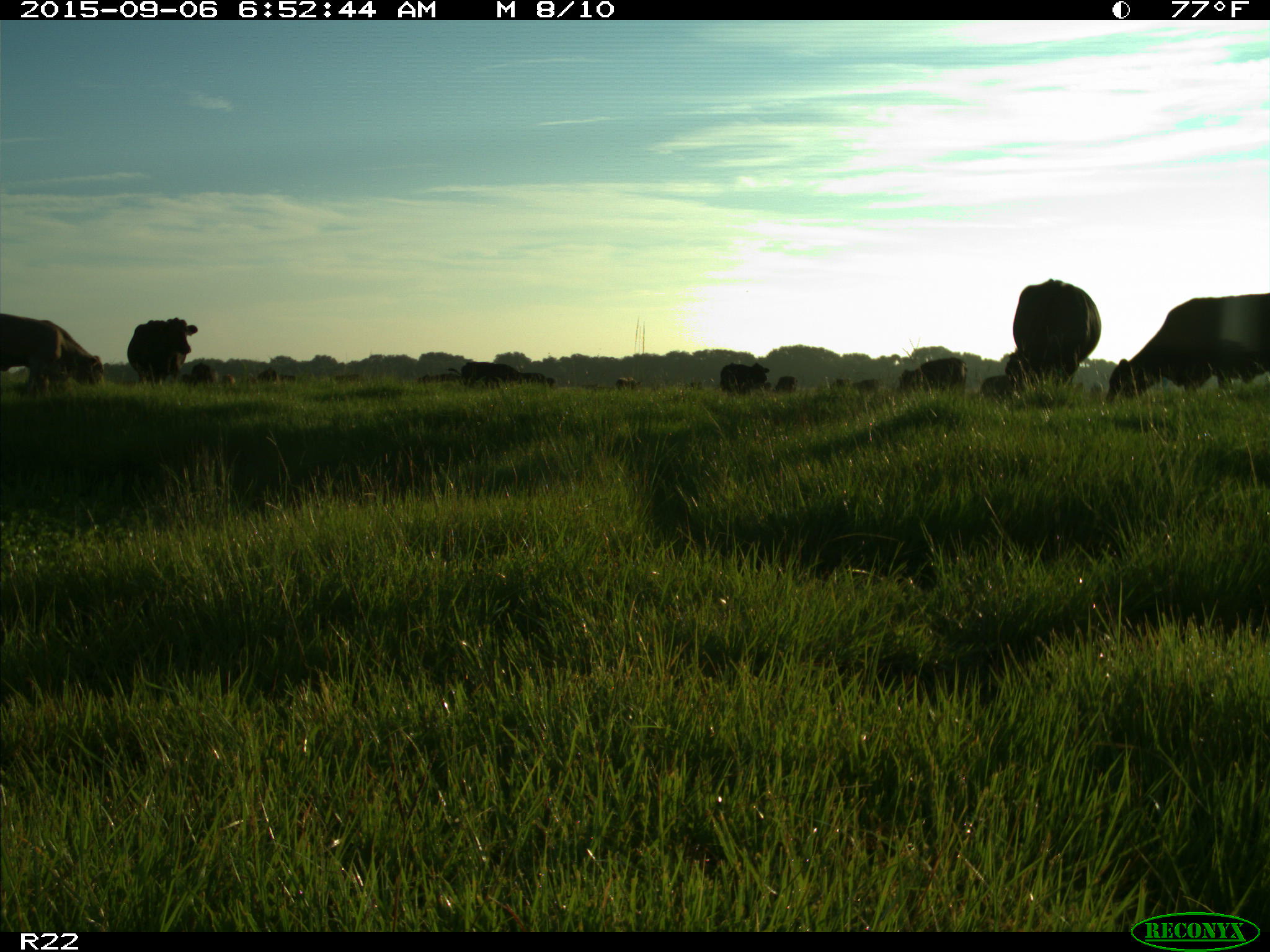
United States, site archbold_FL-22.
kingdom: Animalia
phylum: Chordata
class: Mammalia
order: Artiodactyla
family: Bovidae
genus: Bos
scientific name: Bos taurus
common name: domestic cow